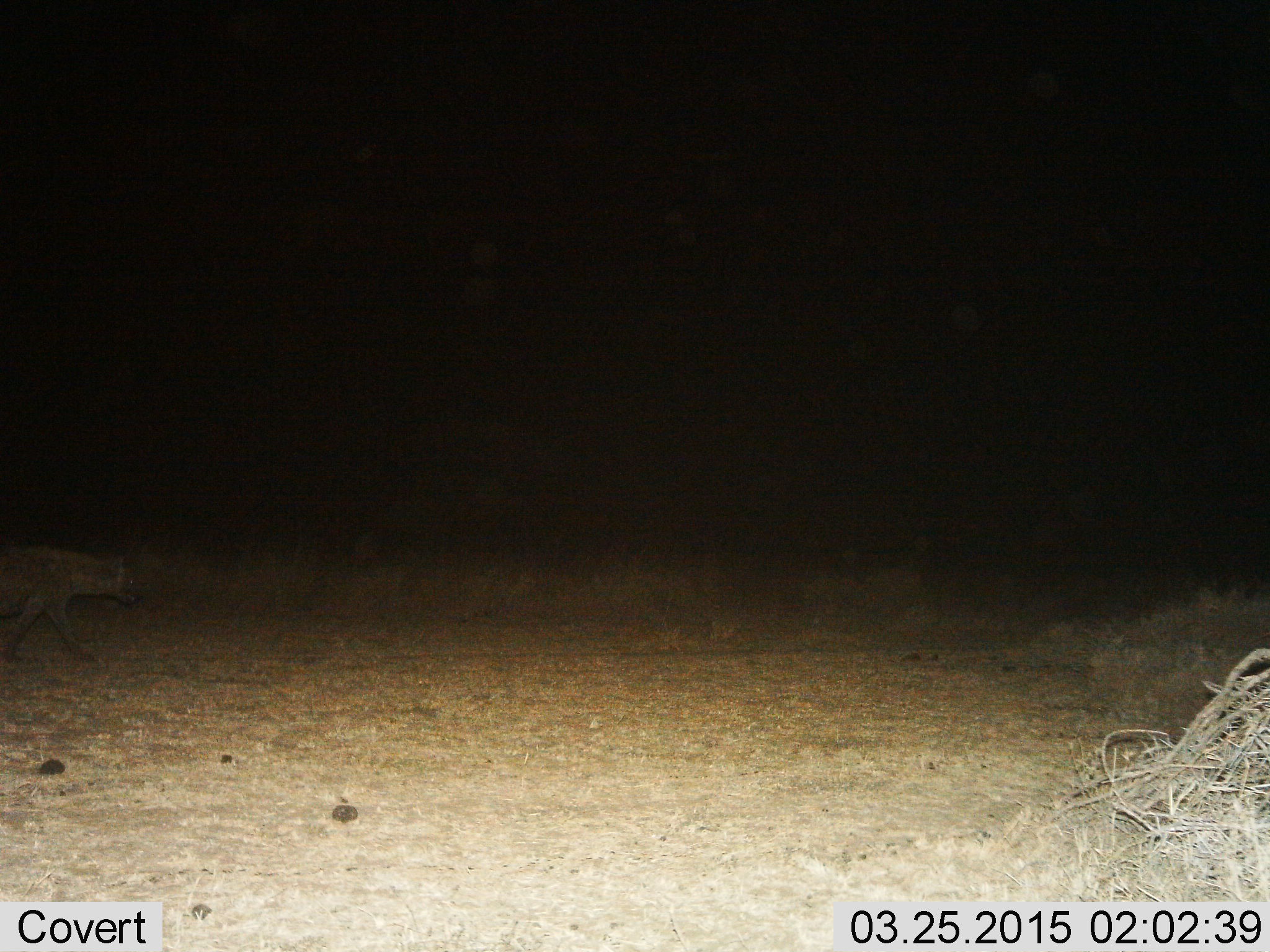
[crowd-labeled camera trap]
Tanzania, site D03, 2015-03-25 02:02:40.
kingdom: Animalia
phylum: Chordata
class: Mammalia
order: Carnivora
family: Hyaenidae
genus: Crocuta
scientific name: Crocuta crocuta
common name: spotted hyena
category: hyenaspotted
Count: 1.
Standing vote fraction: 10%.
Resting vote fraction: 0%.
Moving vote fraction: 90%.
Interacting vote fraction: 0%.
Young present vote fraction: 0%.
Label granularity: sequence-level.